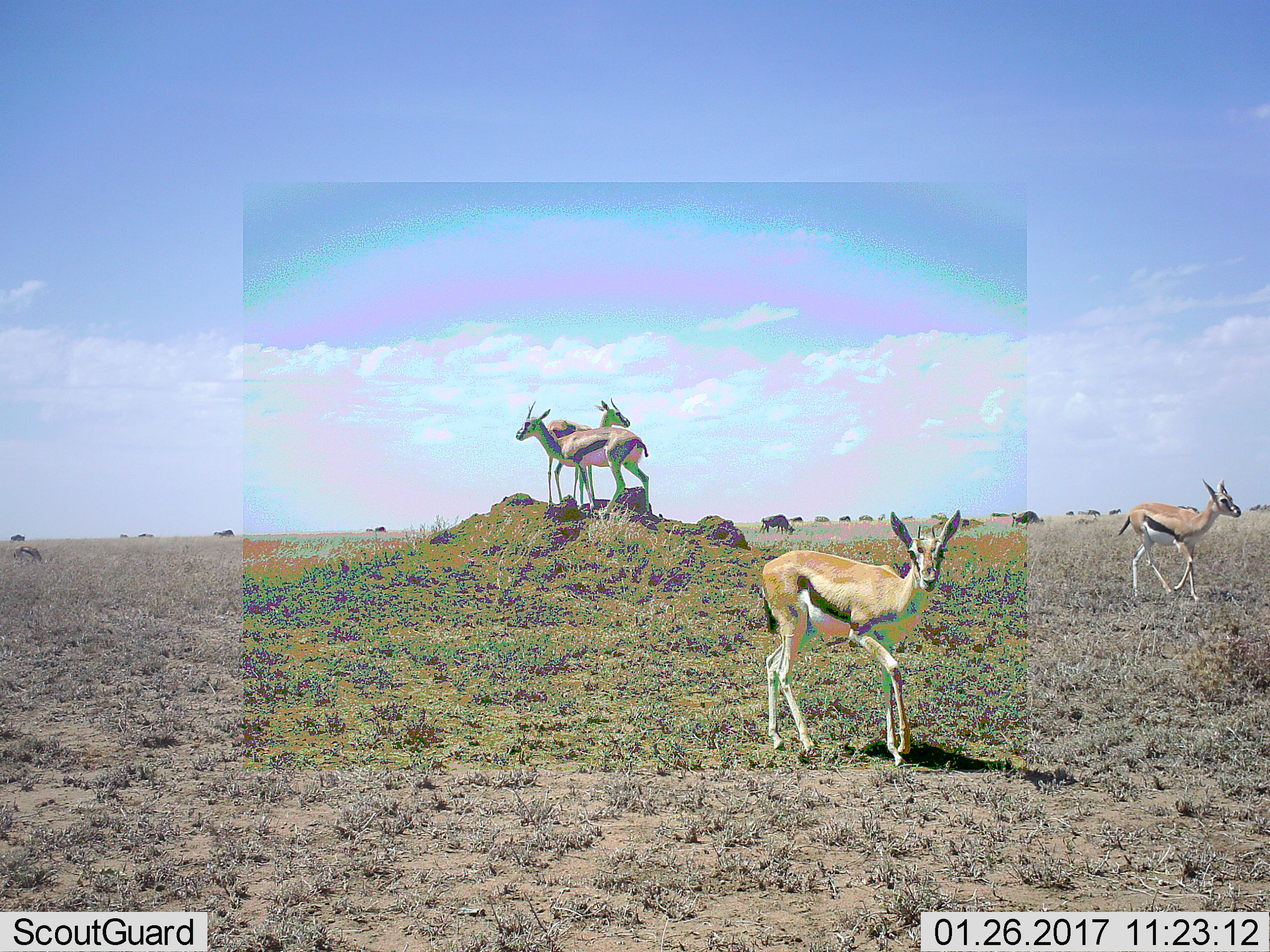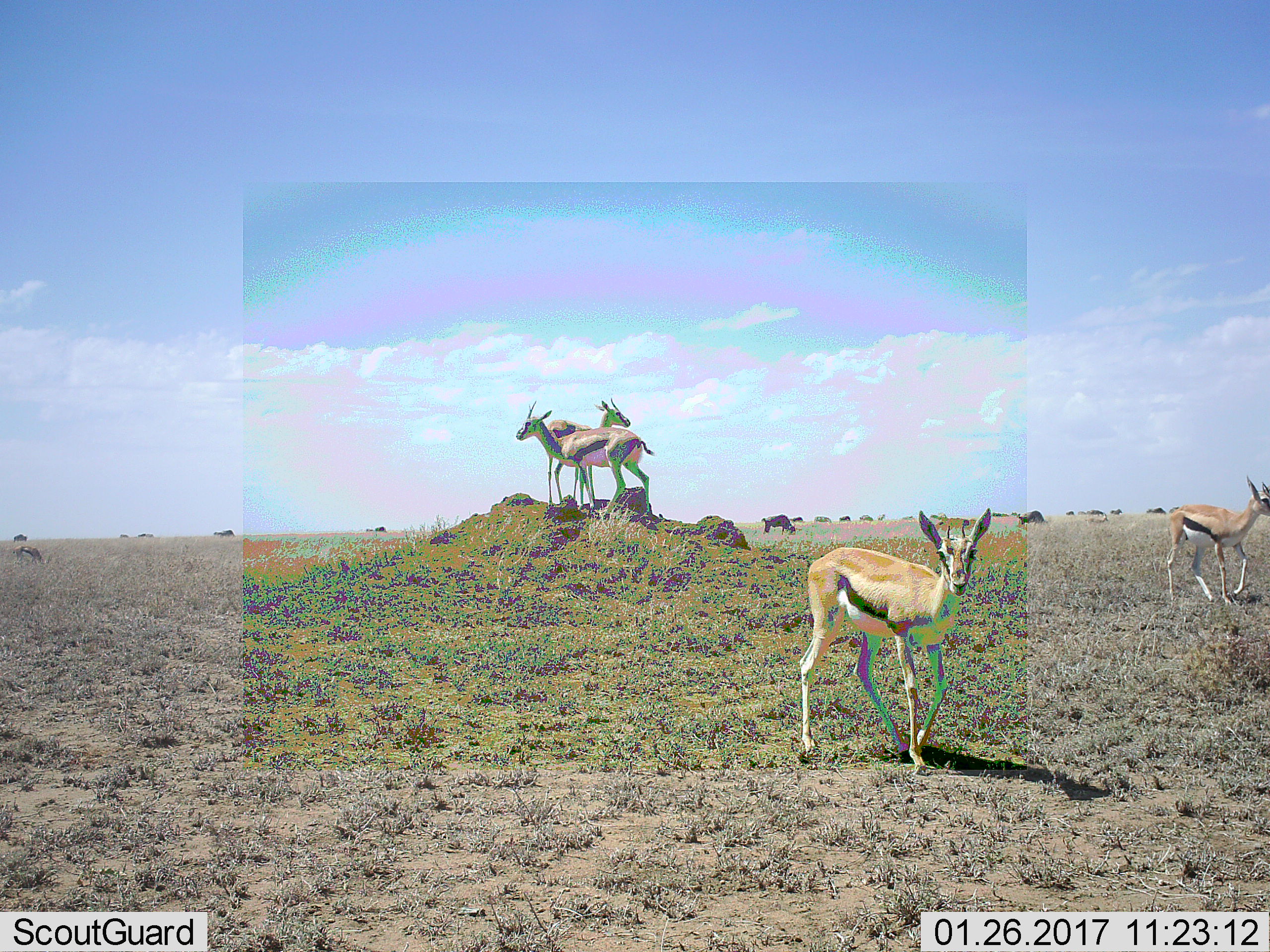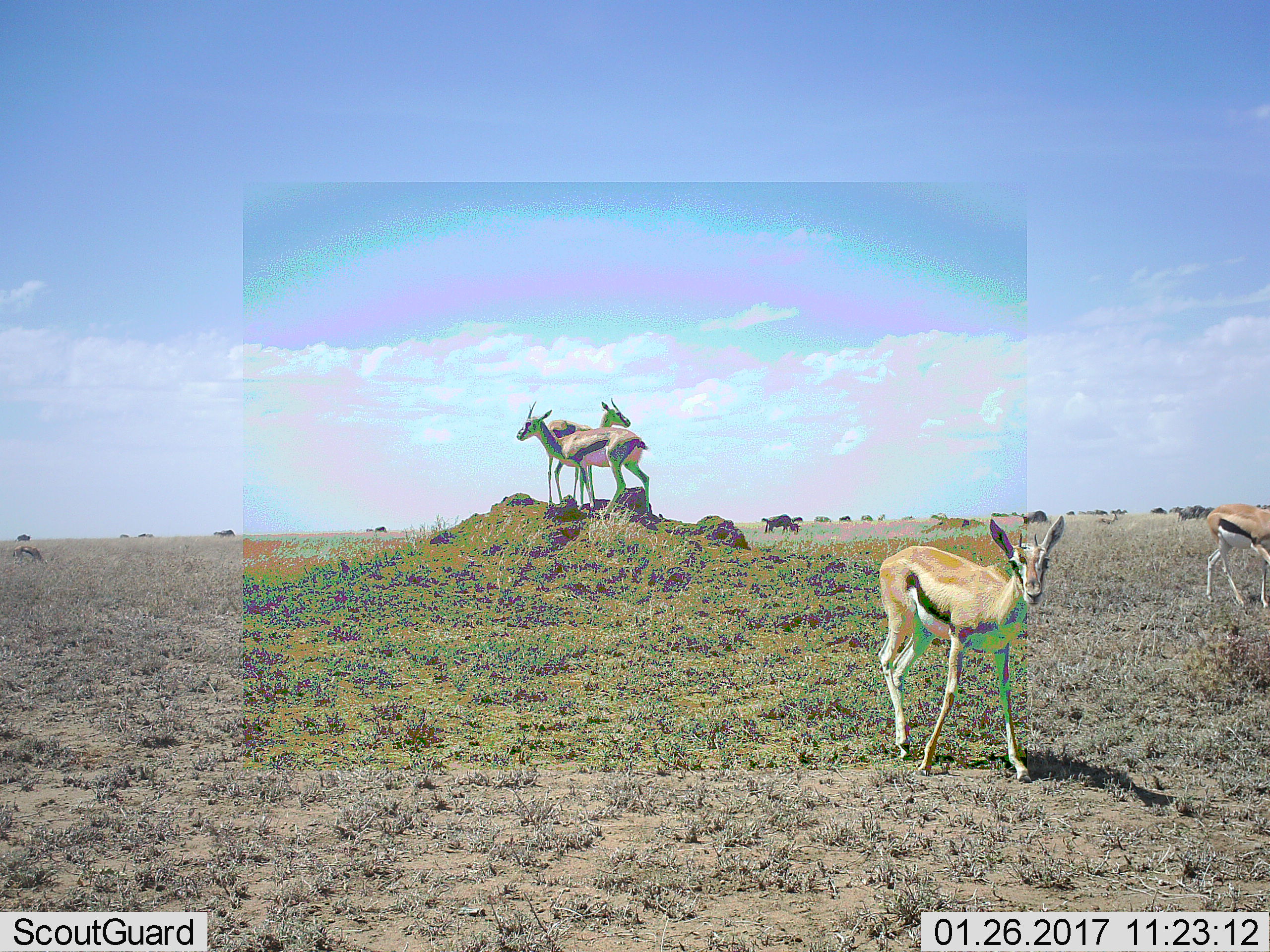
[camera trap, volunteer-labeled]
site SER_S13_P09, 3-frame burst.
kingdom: Animalia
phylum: Chordata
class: Mammalia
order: Artiodactyla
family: Bovidae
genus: Eudorcas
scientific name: Eudorcas thomsonii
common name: thomson's gazelle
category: gazellethomsons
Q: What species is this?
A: Gazellethomsons (thomson's gazelle) (Eudorcas thomsonii).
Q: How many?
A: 5.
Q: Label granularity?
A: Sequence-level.